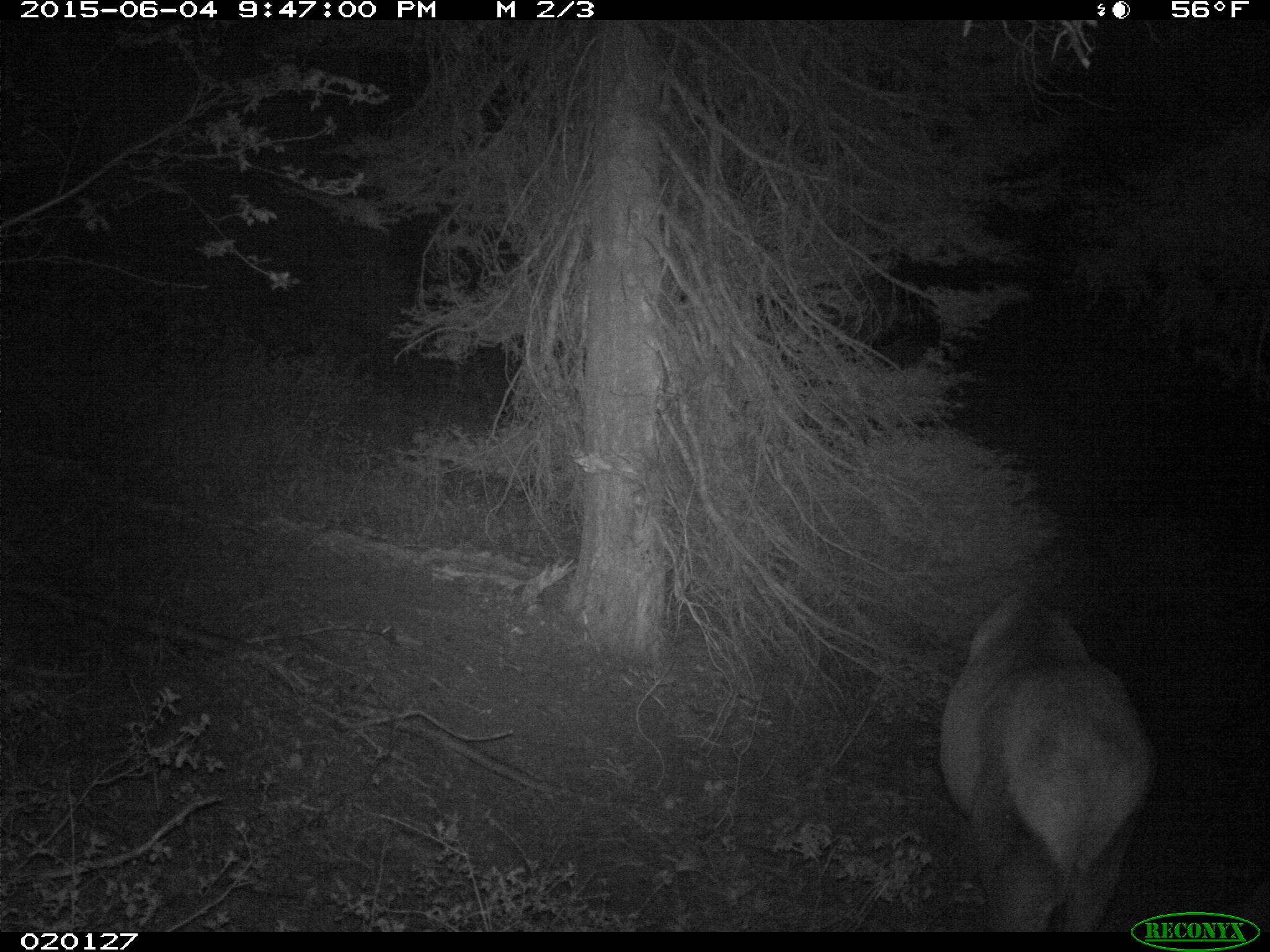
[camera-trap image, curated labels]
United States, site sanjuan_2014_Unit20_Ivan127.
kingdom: Animalia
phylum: Chordata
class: Mammalia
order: Artiodactyla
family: Cervidae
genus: Cervus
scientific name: Cervus elaphus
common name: red deer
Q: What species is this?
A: Cervus elaphus (red deer).